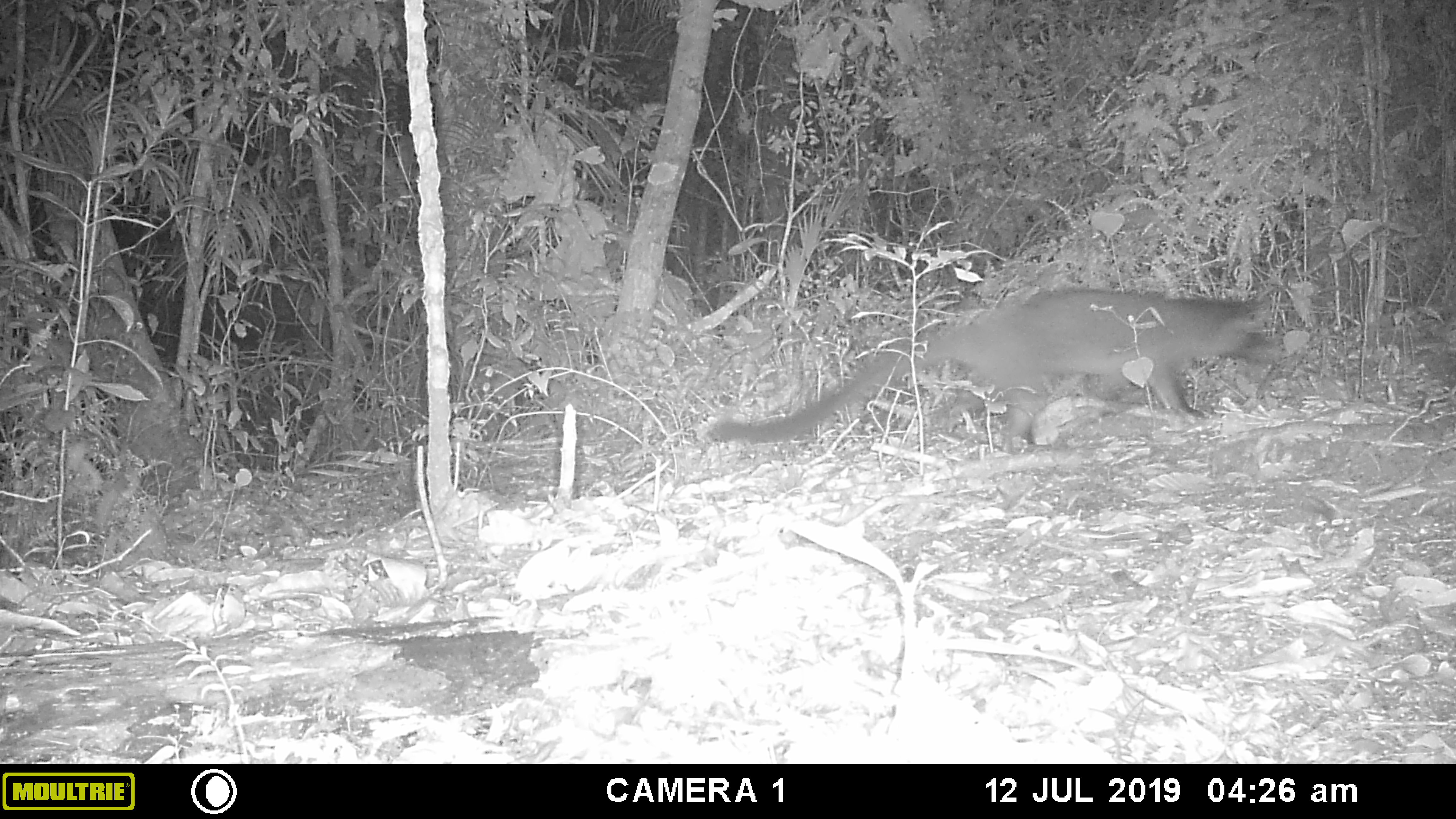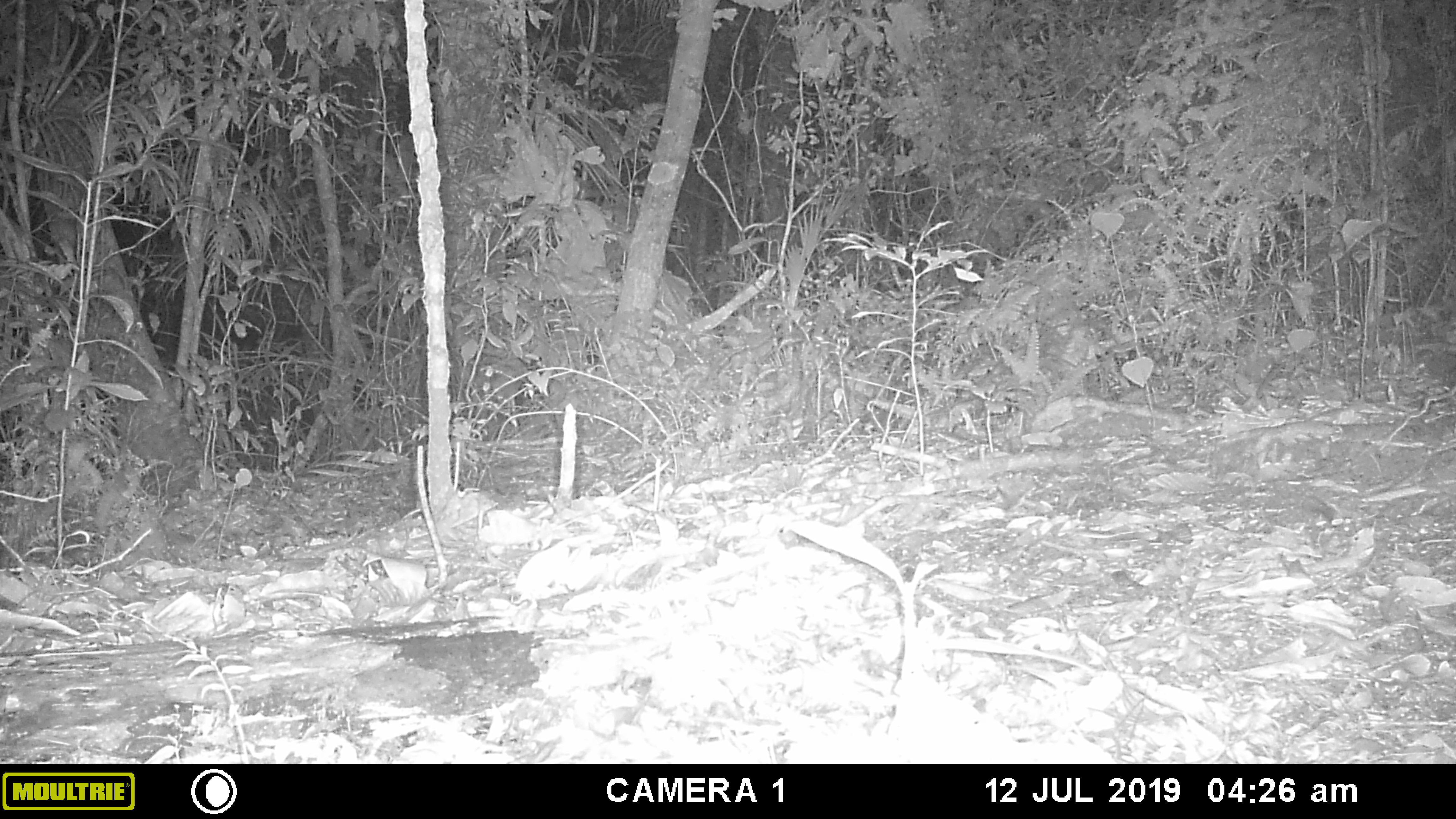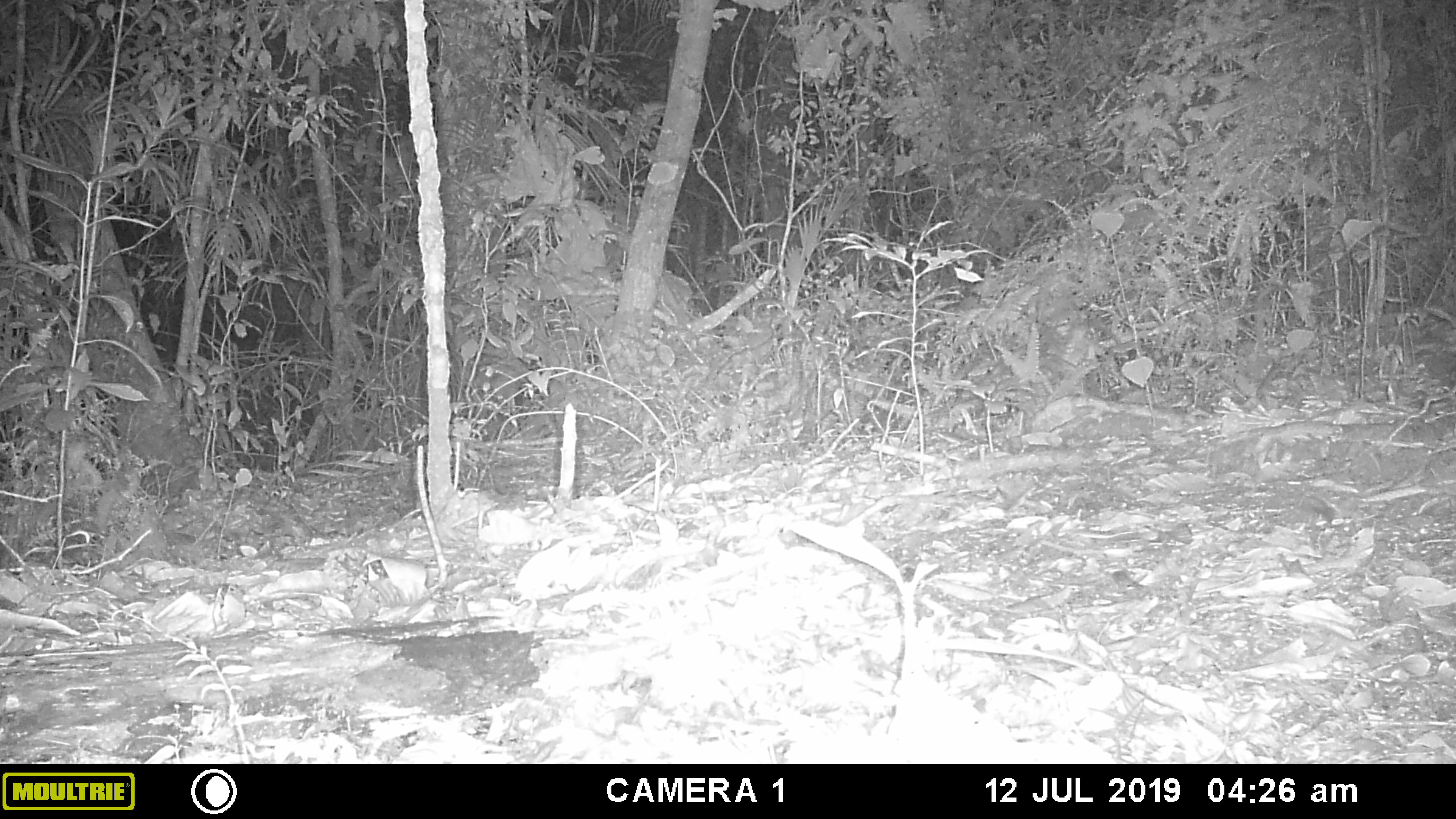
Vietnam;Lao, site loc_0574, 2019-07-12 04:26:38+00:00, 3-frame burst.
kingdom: Animalia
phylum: Chordata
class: Mammalia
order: Carnivora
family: Viverridae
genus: Paguma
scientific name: Paguma larvata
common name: masked palm civet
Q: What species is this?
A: Masked palm civet (Paguma larvata).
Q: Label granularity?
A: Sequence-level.